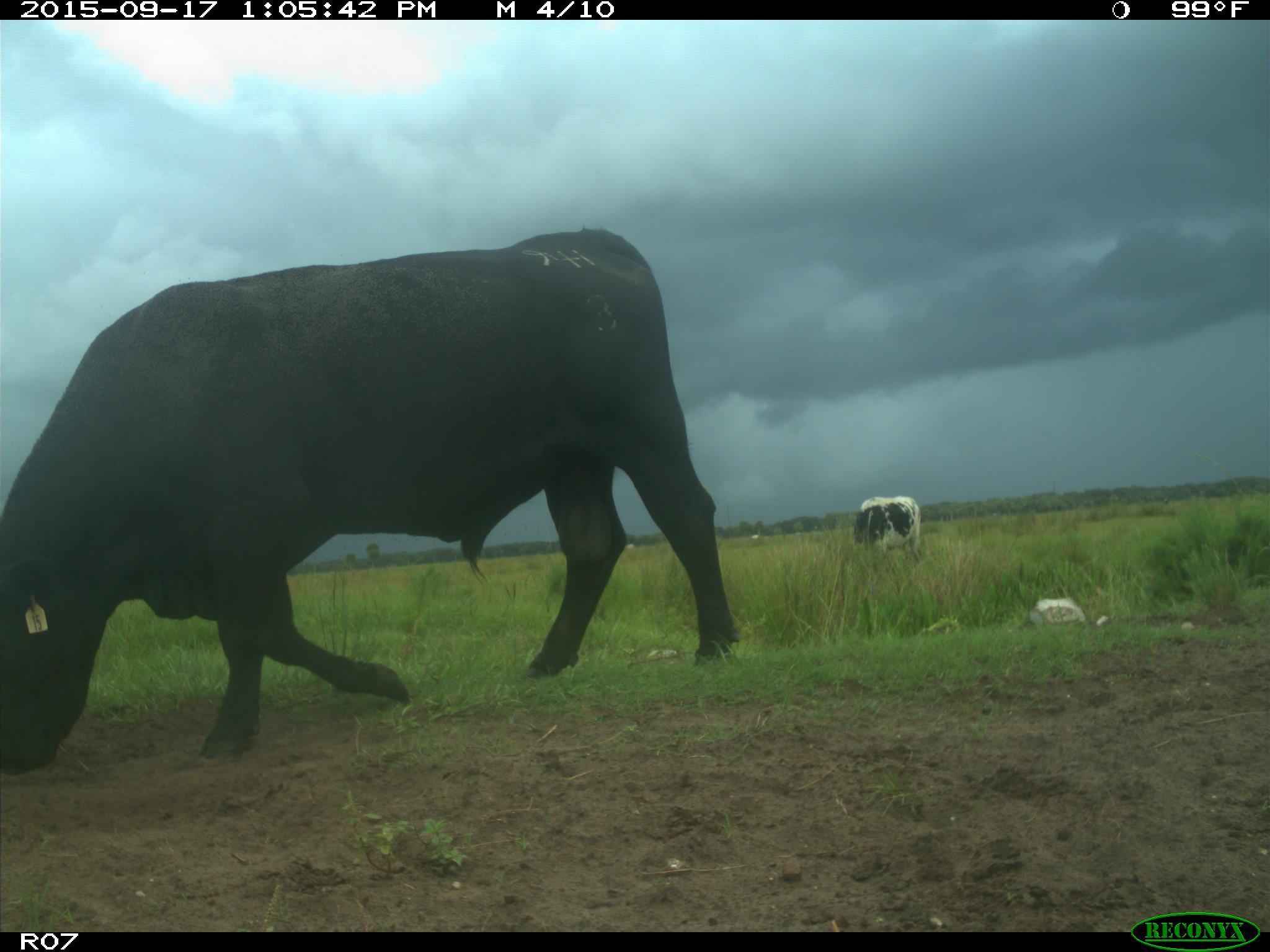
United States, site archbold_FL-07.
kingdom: Animalia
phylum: Chordata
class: Mammalia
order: Artiodactyla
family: Bovidae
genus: Bos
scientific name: Bos taurus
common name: domestic cow